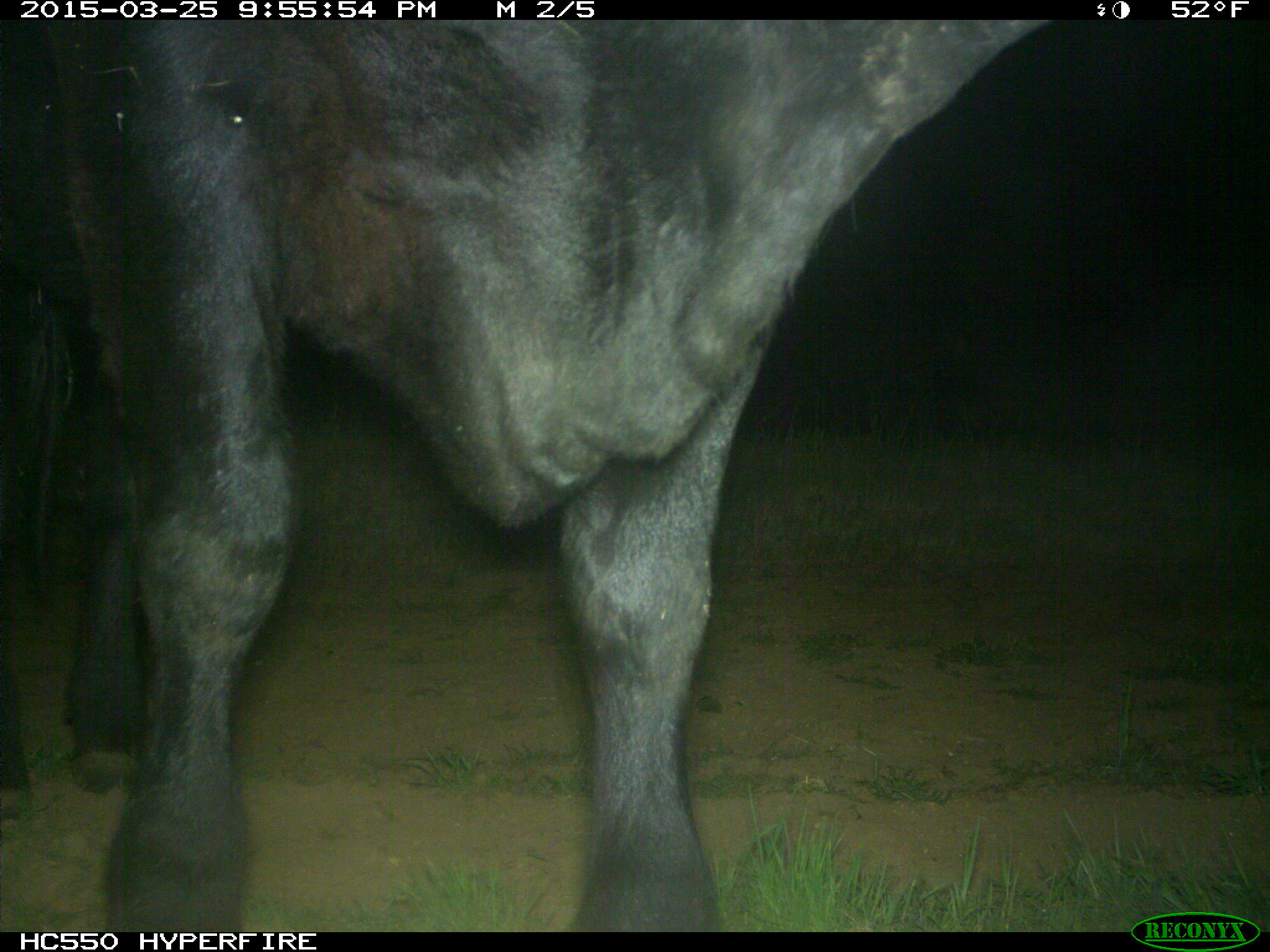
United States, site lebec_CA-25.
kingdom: Animalia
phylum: Chordata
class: Mammalia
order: Artiodactyla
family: Bovidae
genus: Bos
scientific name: Bos taurus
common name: domestic cow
Bos taurus (domestic cow).